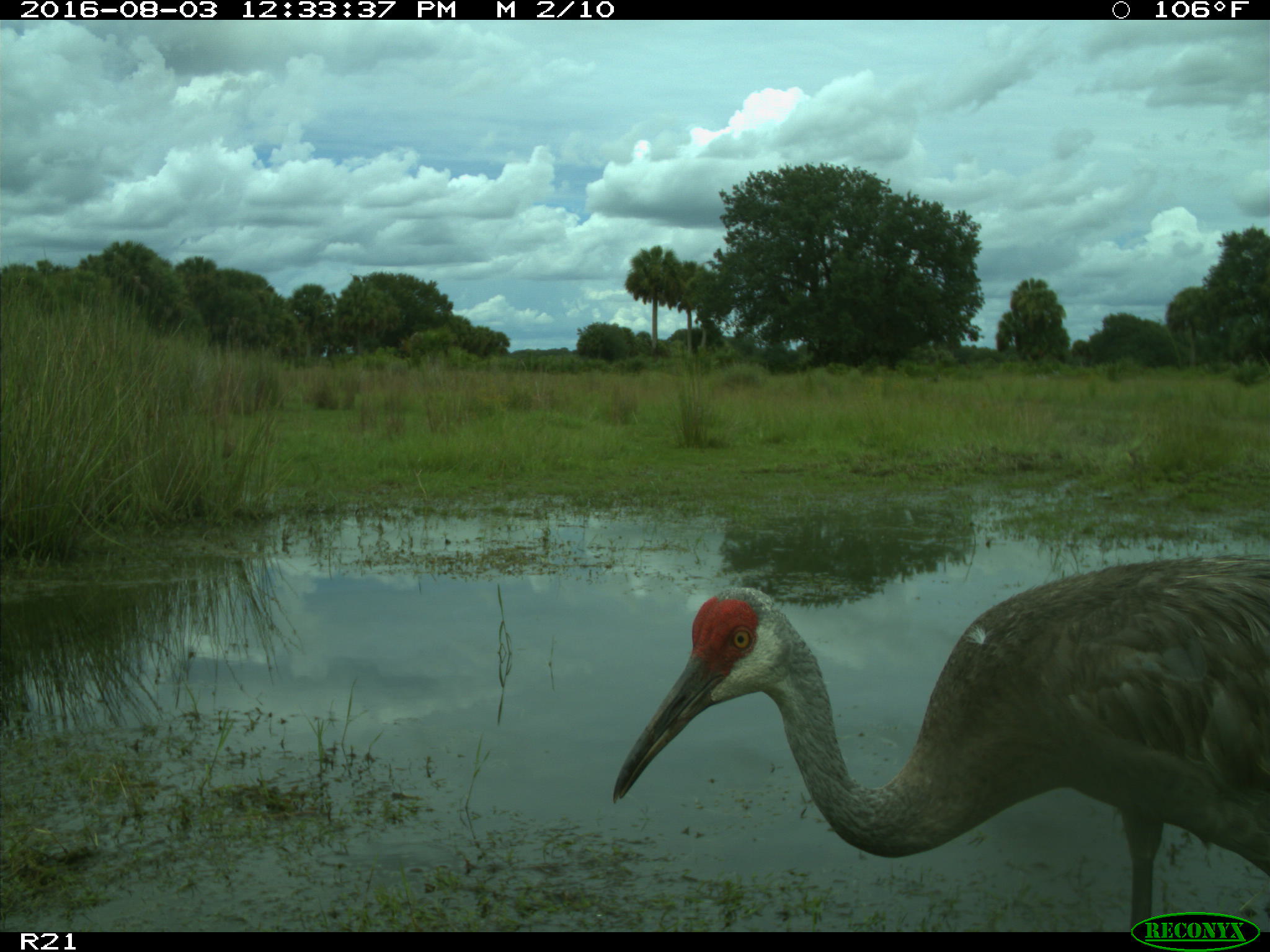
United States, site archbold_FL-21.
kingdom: Animalia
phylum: Chordata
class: Aves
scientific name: Aves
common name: birds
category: unidentified bird